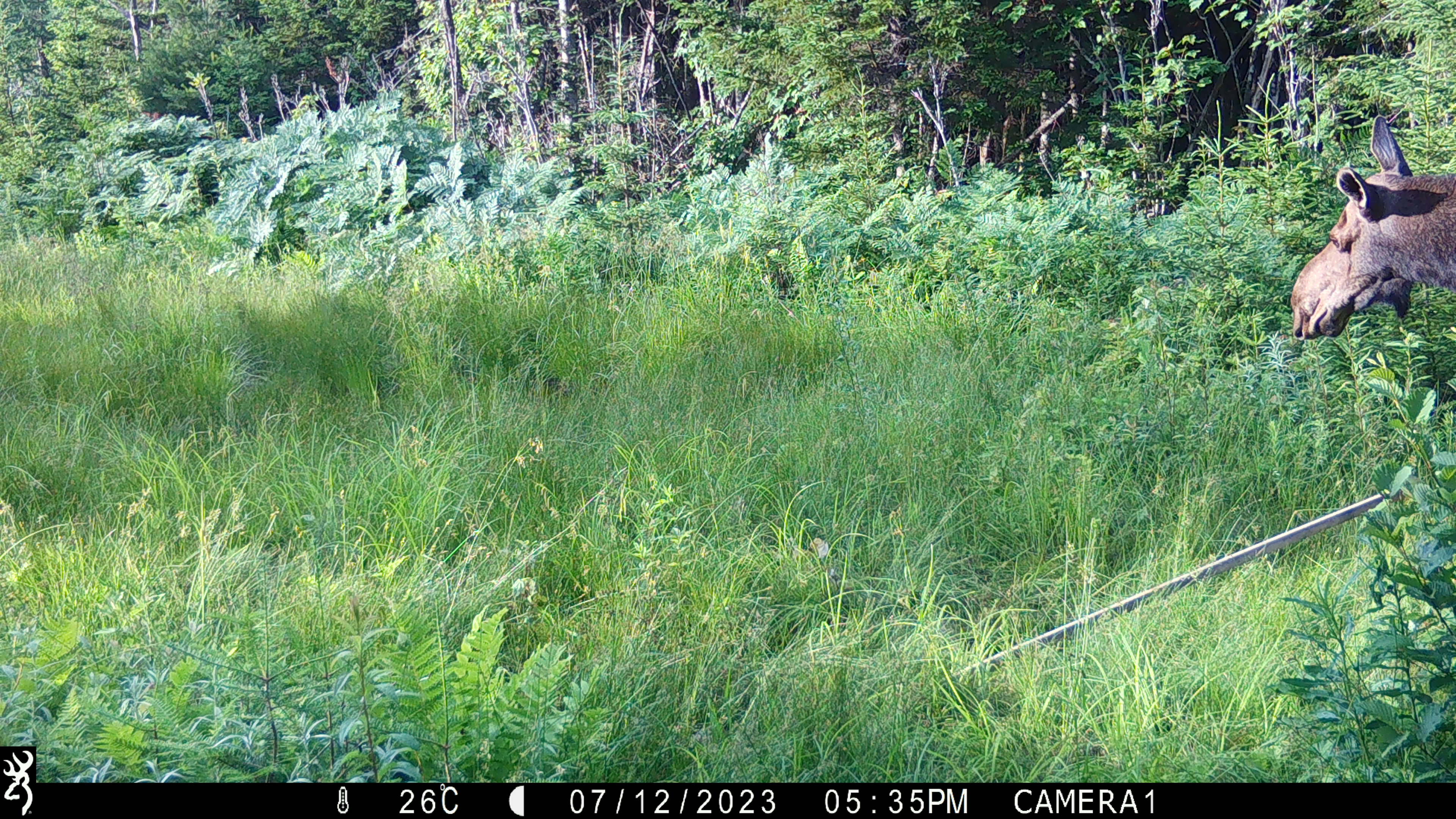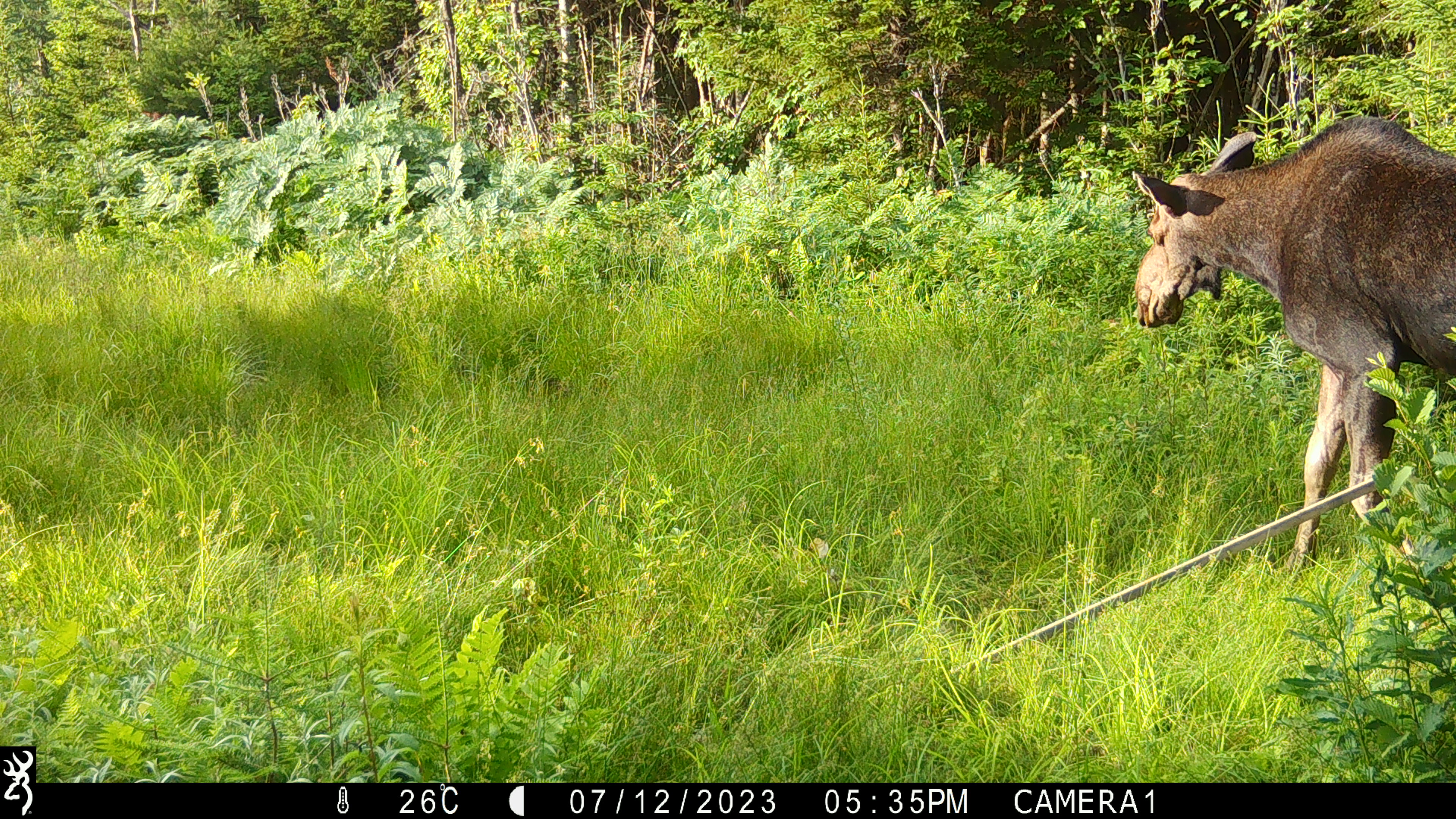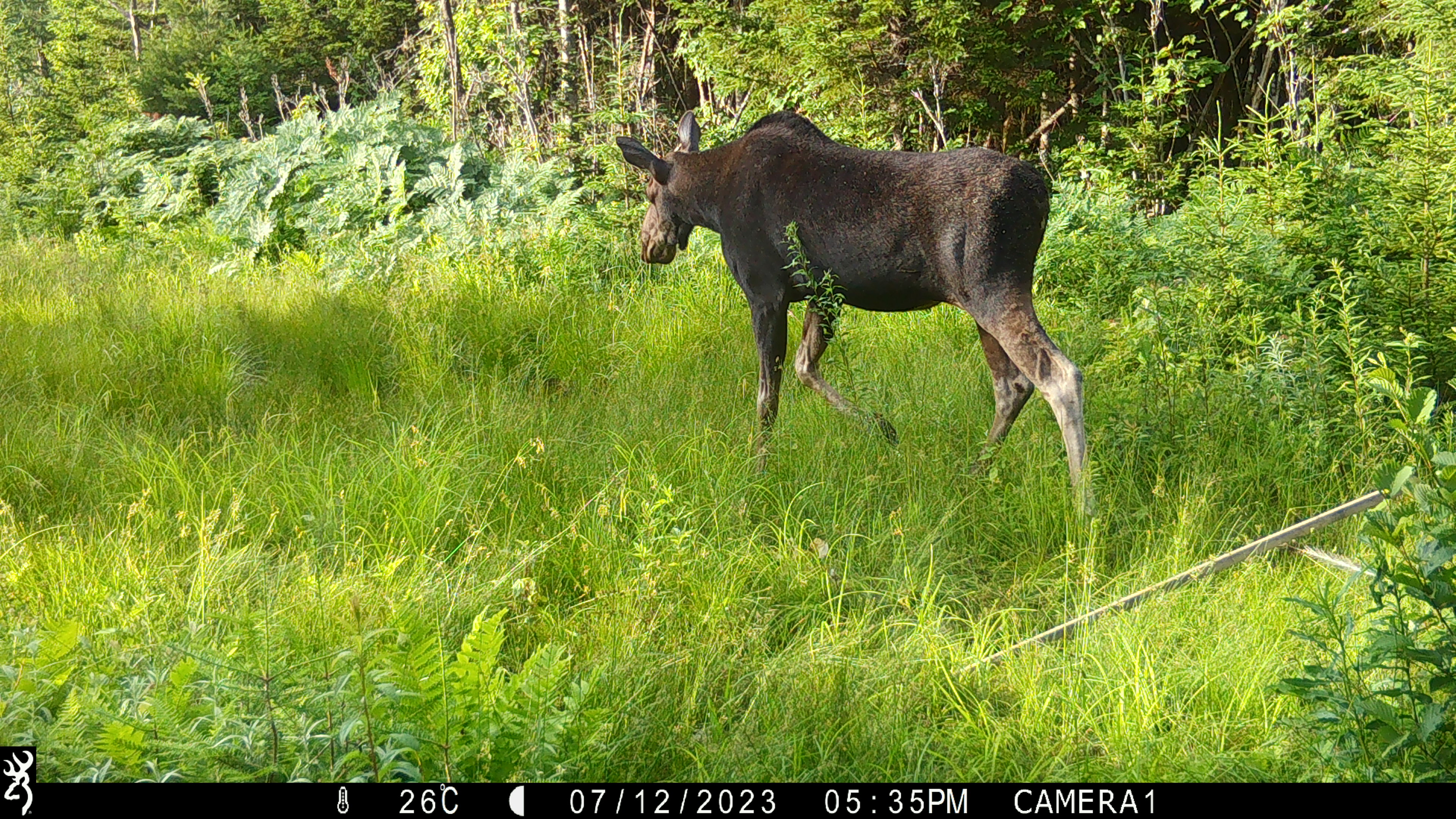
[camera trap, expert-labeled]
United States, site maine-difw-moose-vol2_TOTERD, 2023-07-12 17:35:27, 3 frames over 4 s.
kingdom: Animalia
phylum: Chordata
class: Mammalia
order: Artiodactyla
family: Cervidae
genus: Alces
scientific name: Alces alces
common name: moose